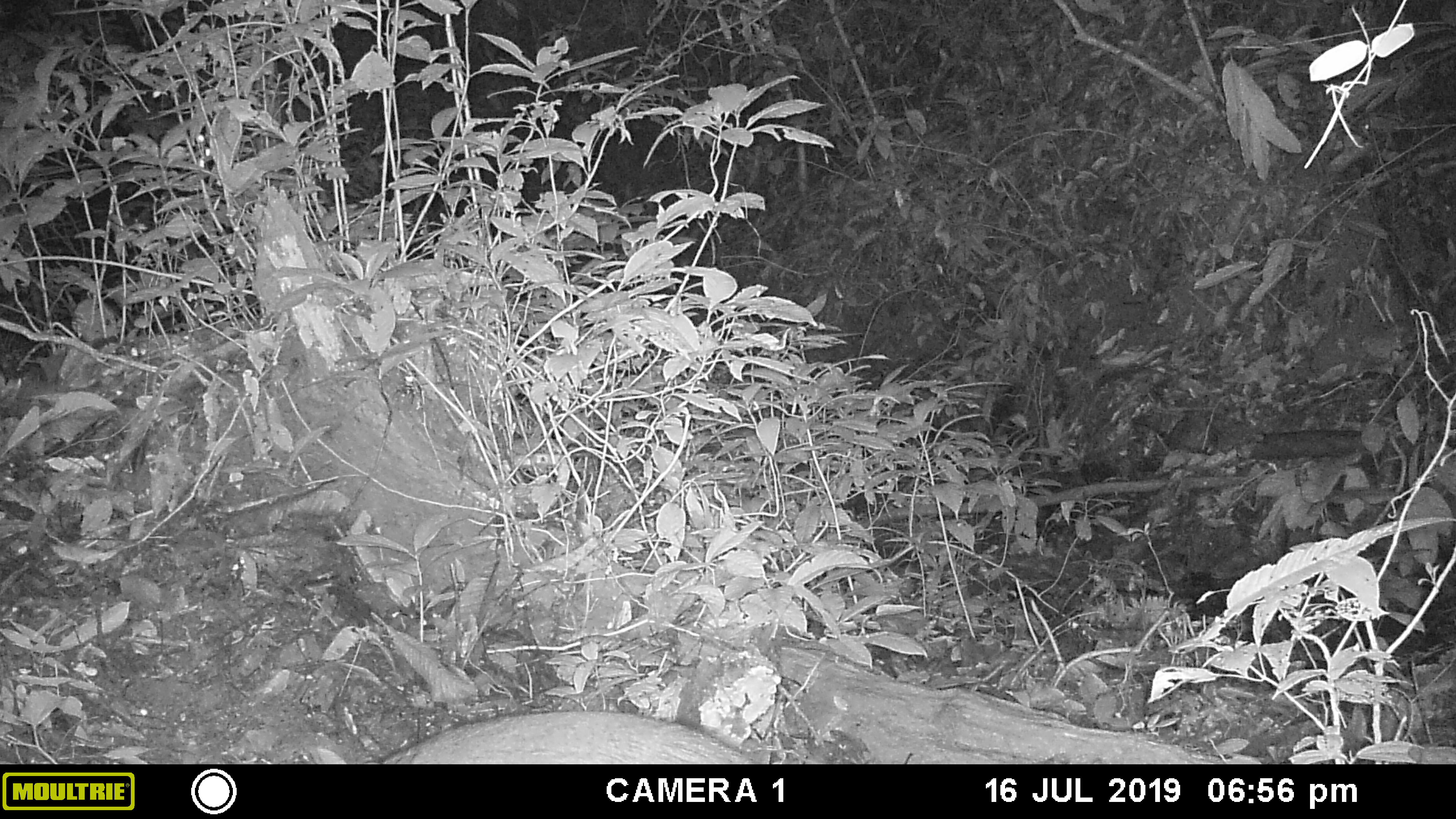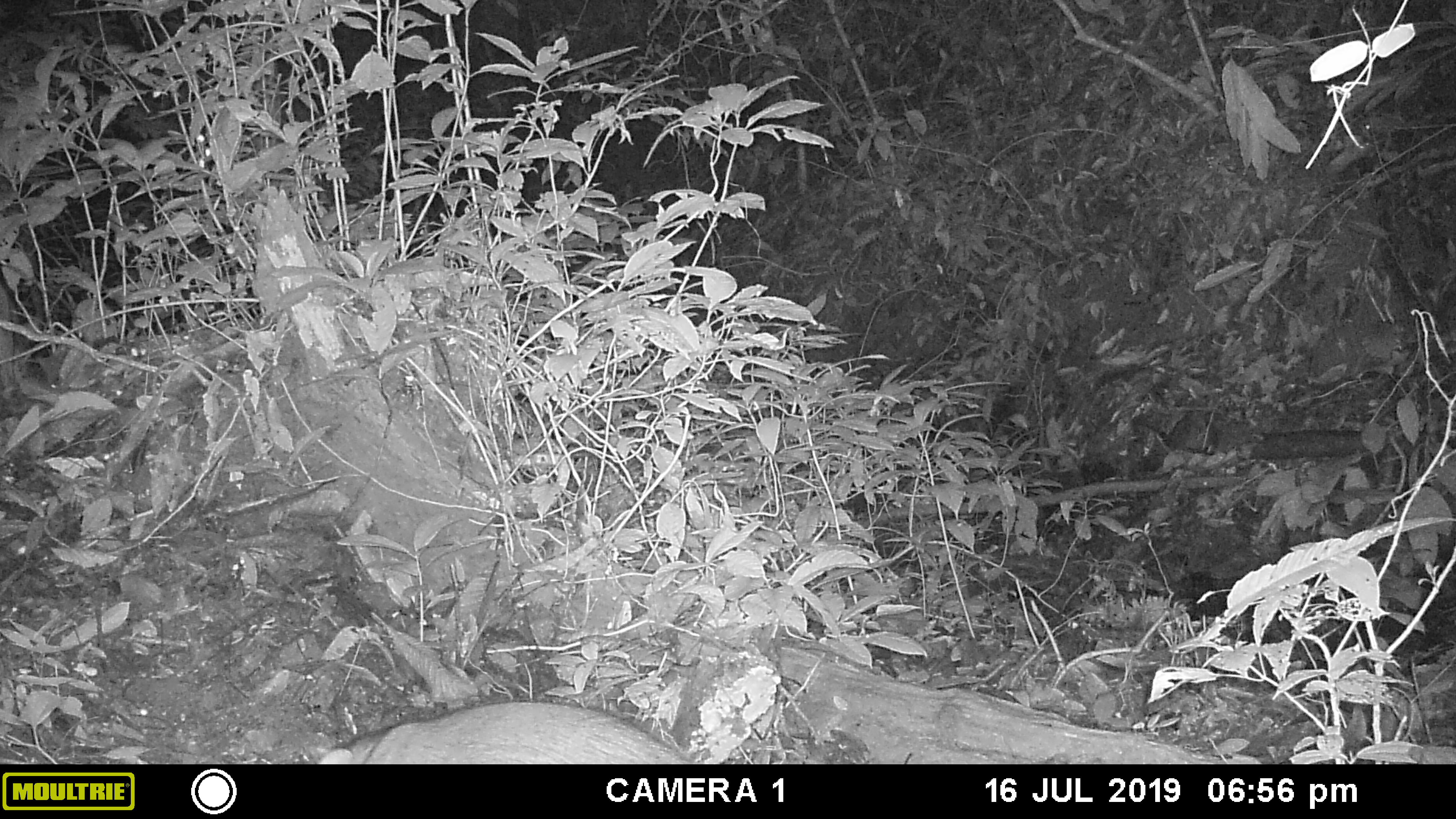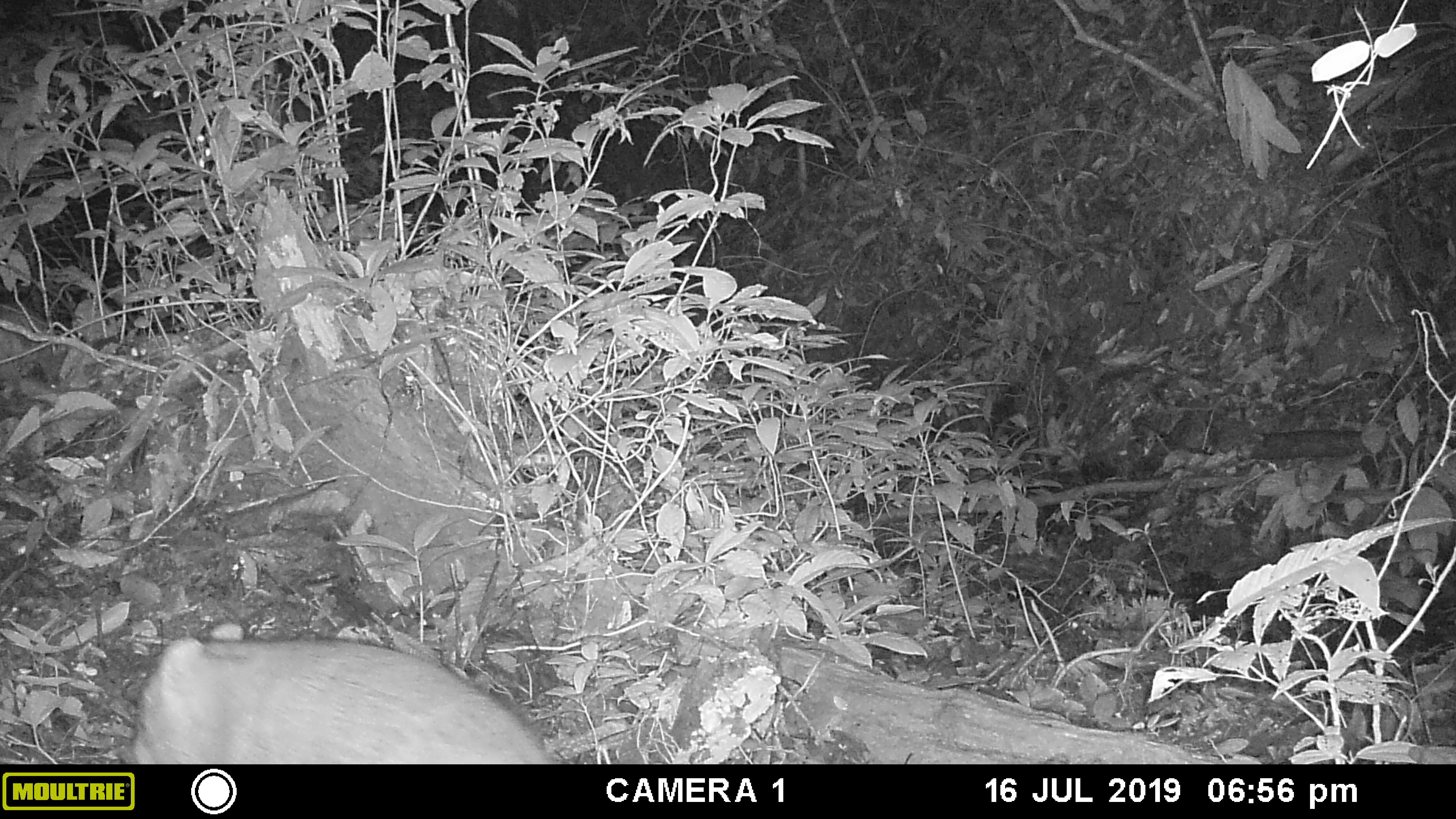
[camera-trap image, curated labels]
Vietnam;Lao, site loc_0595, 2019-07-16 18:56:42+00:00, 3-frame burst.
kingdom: Animalia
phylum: Chordata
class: Mammalia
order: Artiodactyla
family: Suidae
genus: Sus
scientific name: Sus scrofa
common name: eurasian wild pig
Eurasian wild pig (Sus scrofa). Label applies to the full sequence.